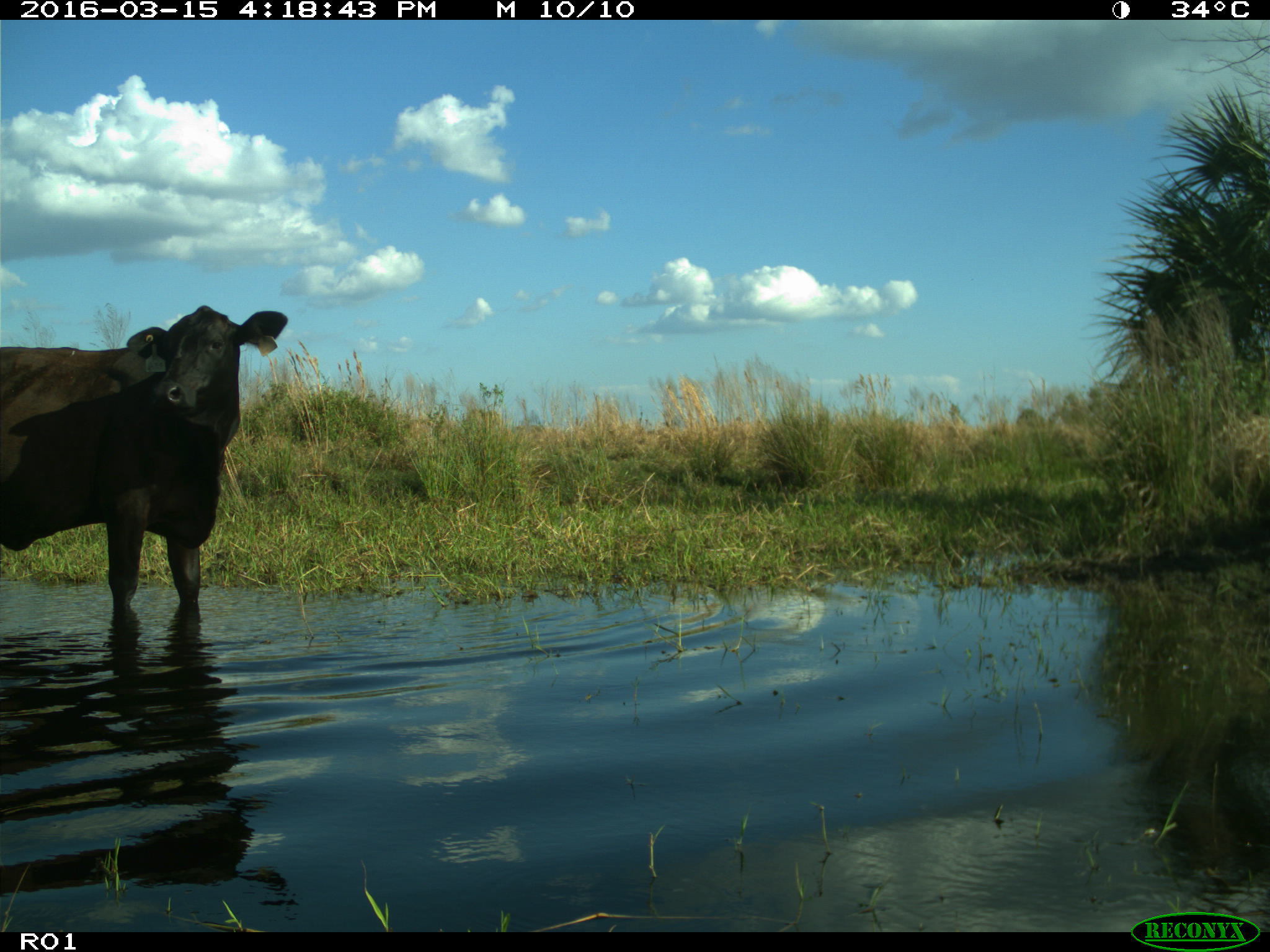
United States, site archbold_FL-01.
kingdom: Animalia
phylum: Chordata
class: Mammalia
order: Artiodactyla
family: Bovidae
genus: Bos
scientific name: Bos taurus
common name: domestic cow